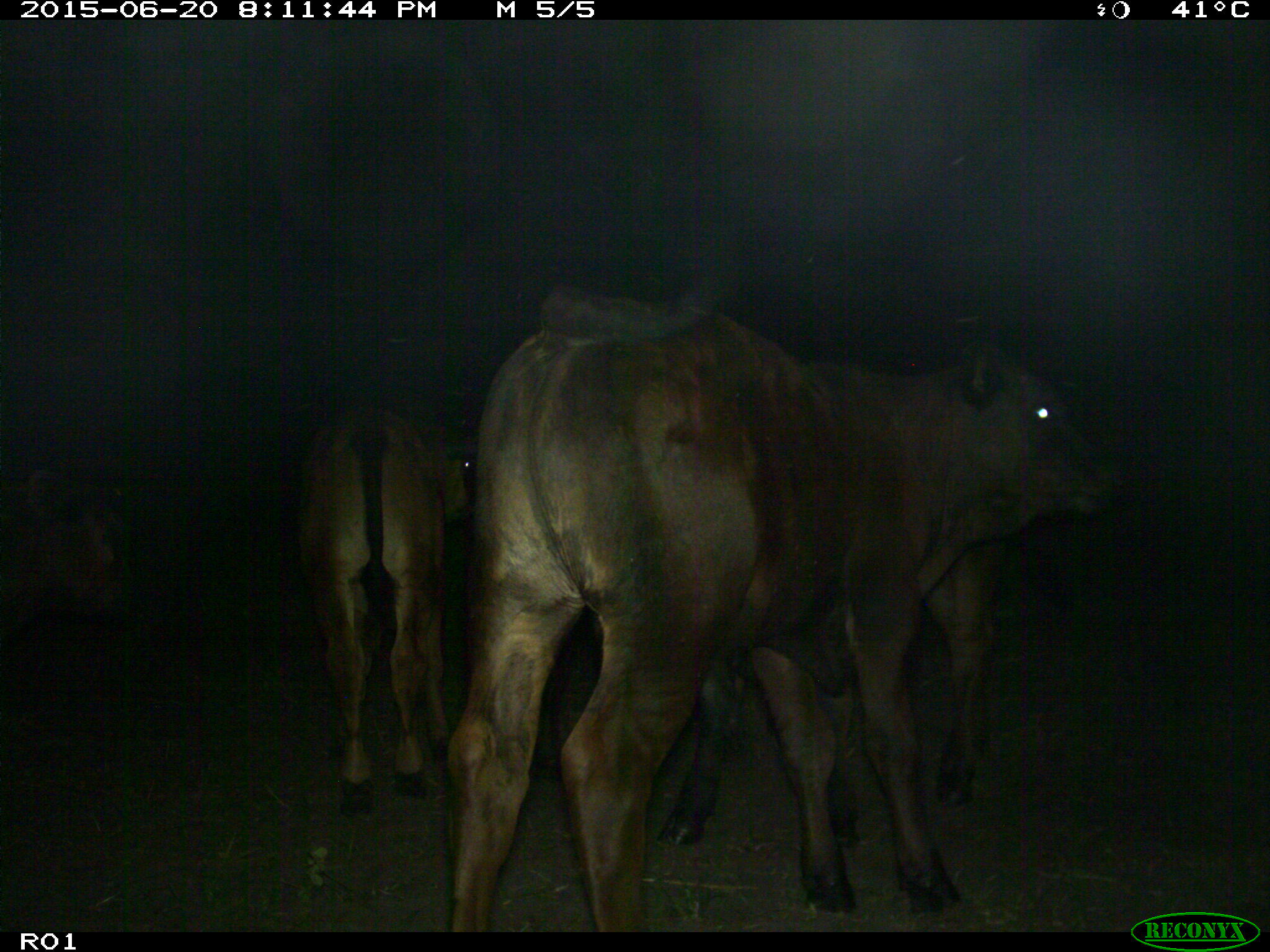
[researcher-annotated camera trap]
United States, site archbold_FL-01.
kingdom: Animalia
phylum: Chordata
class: Mammalia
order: Artiodactyla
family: Bovidae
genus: Bos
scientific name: Bos taurus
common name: domestic cow